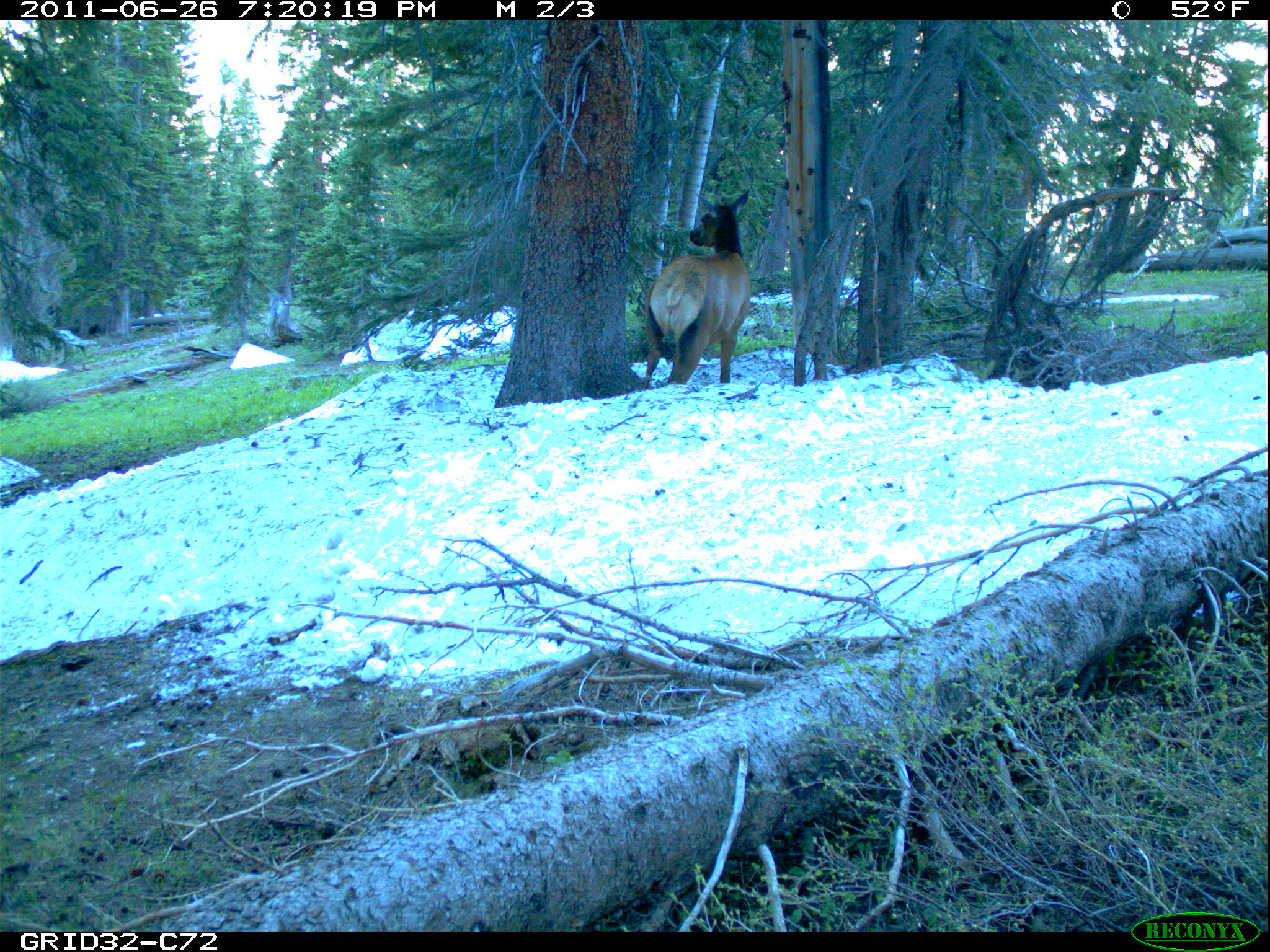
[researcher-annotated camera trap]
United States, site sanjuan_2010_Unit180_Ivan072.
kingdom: Animalia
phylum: Chordata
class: Mammalia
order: Artiodactyla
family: Cervidae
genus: Cervus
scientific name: Cervus elaphus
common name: red deer